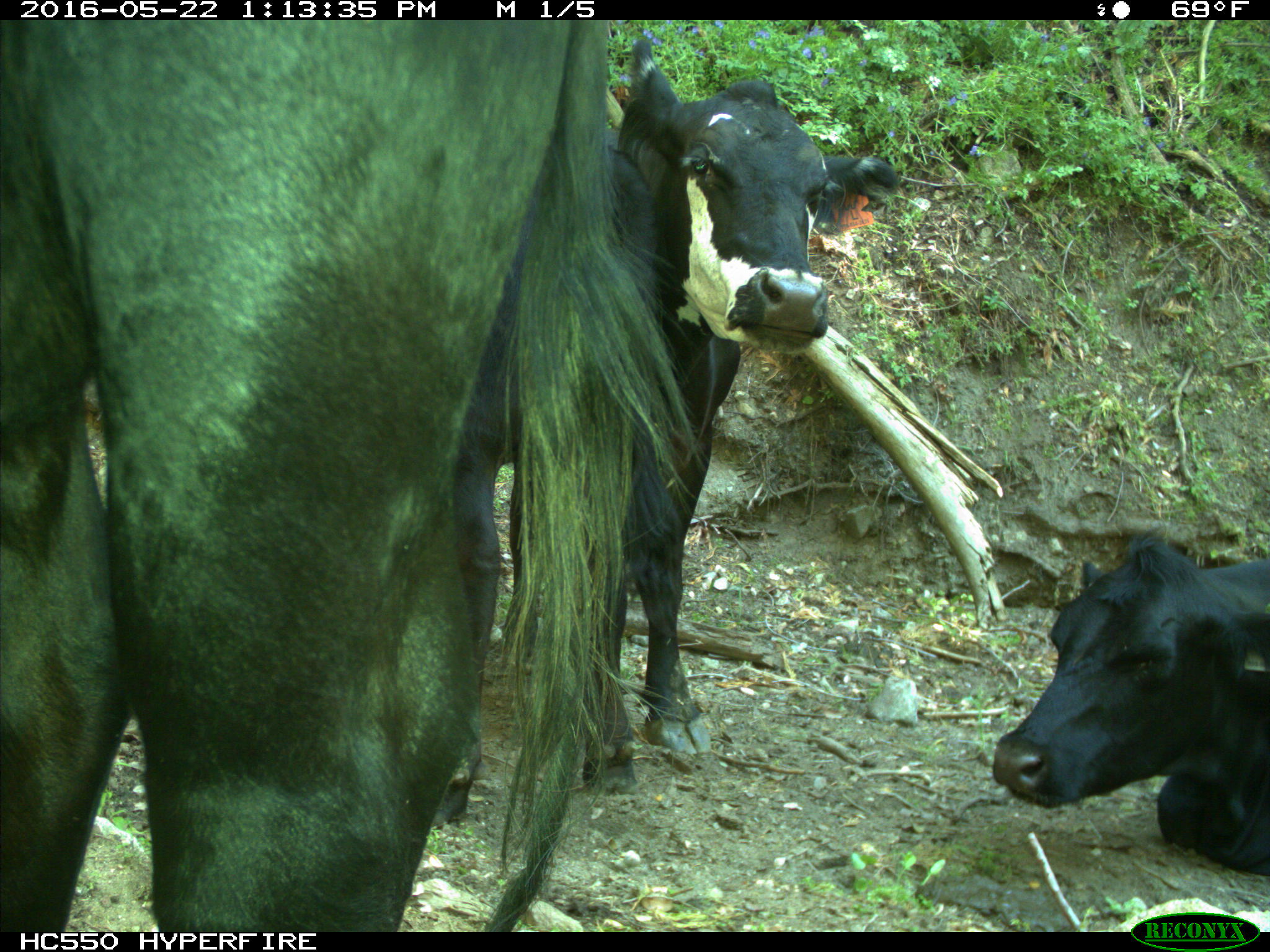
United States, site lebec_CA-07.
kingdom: Animalia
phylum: Chordata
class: Mammalia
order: Artiodactyla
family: Bovidae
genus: Bos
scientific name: Bos taurus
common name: domestic cow